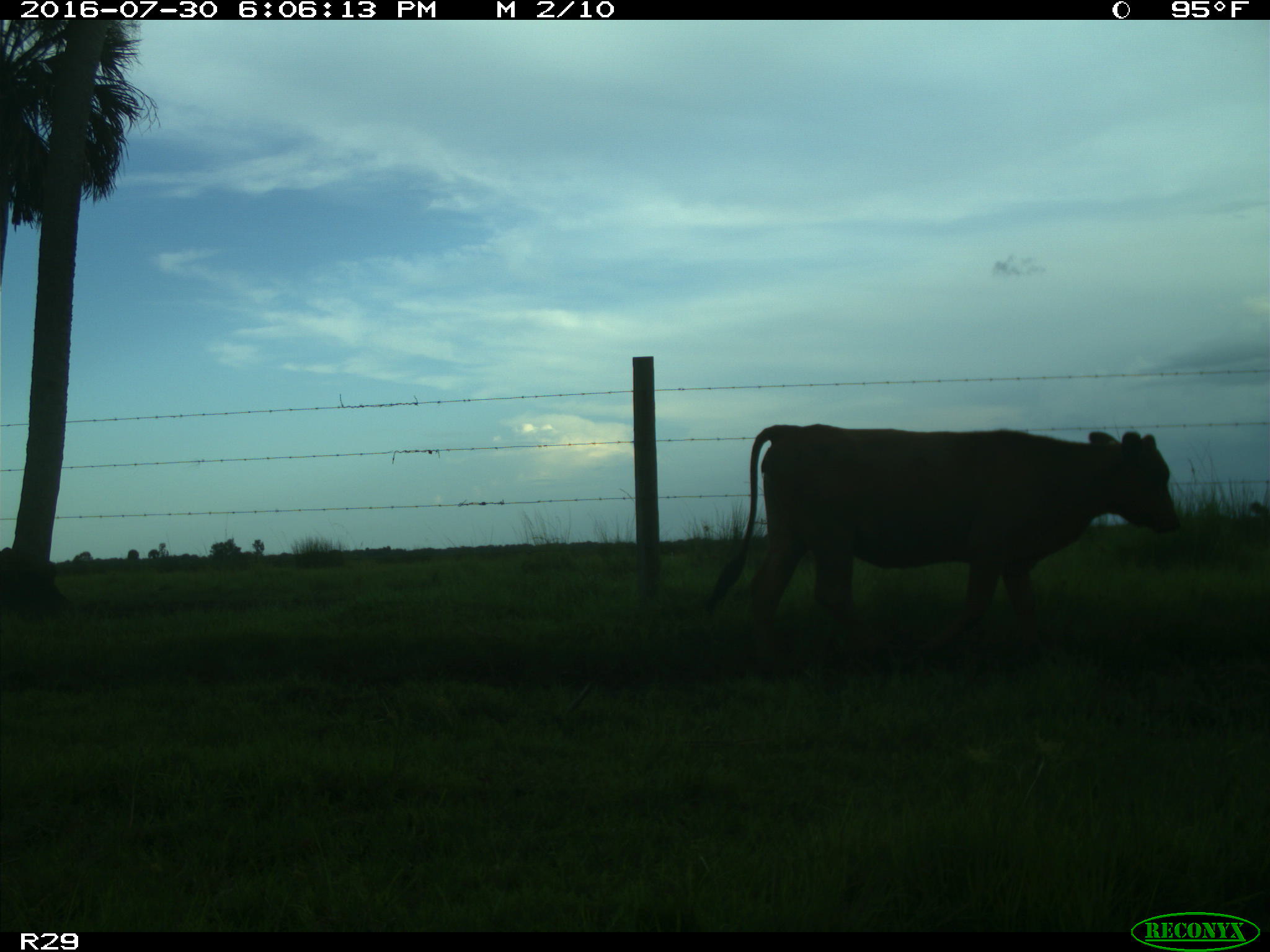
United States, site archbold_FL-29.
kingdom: Animalia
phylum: Chordata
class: Mammalia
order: Artiodactyla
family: Bovidae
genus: Bos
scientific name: Bos taurus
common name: domestic cow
Bos taurus (domestic cow).